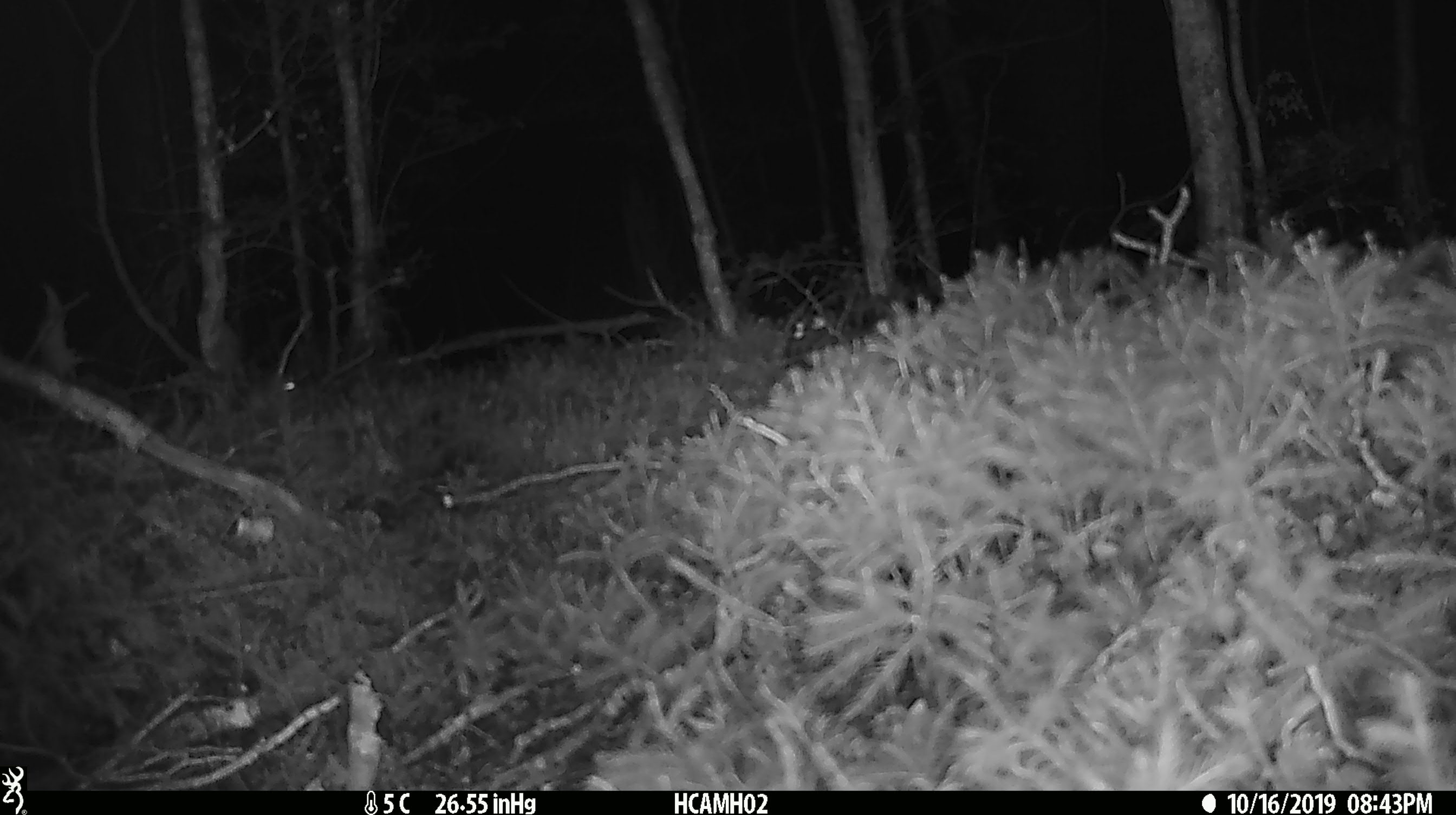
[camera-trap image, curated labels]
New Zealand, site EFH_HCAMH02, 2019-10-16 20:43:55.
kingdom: Animalia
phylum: Chordata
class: Mammalia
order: Rodentia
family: Muridae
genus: Mus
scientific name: Mus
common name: mouse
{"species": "mouse (Mus)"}